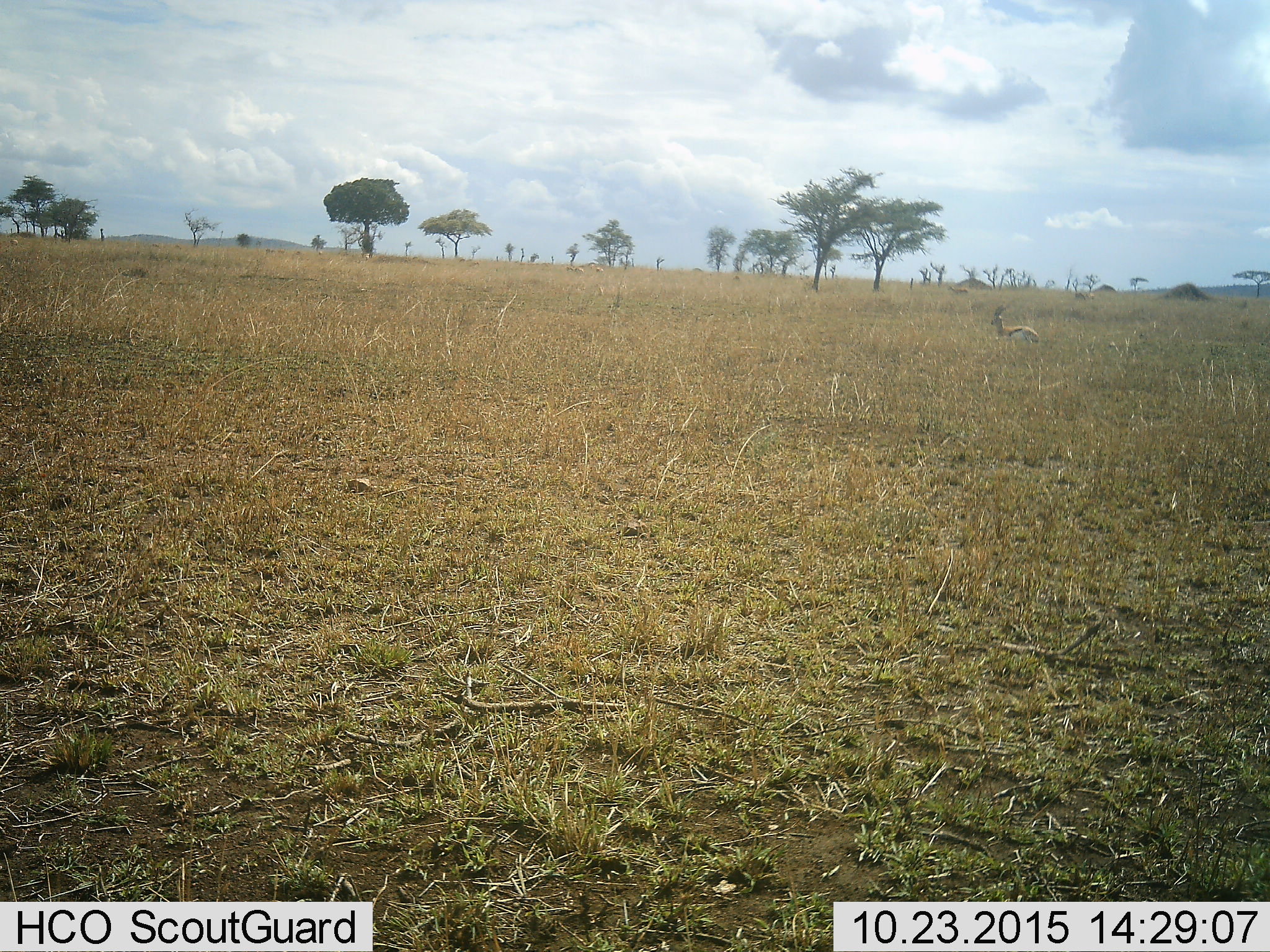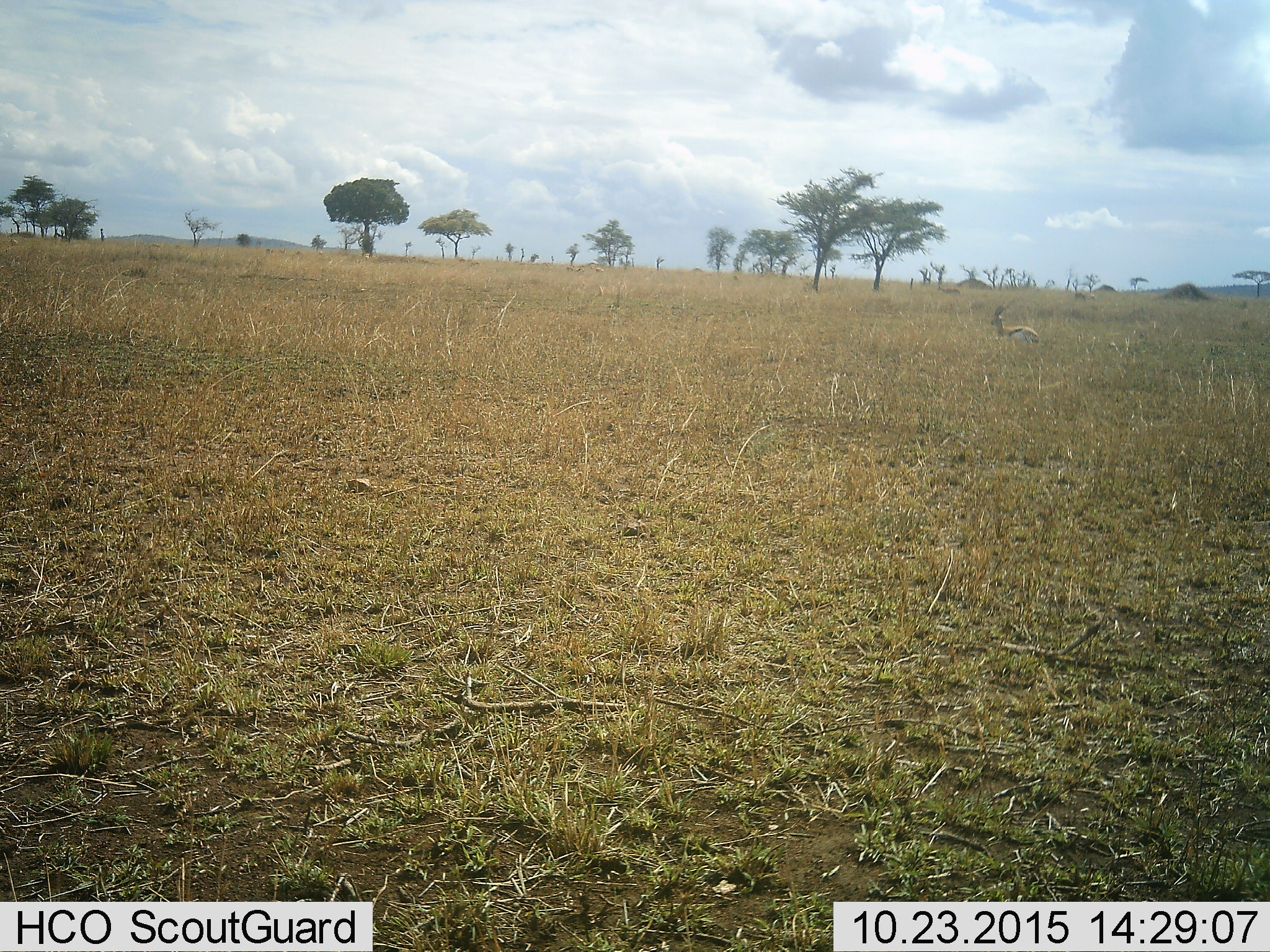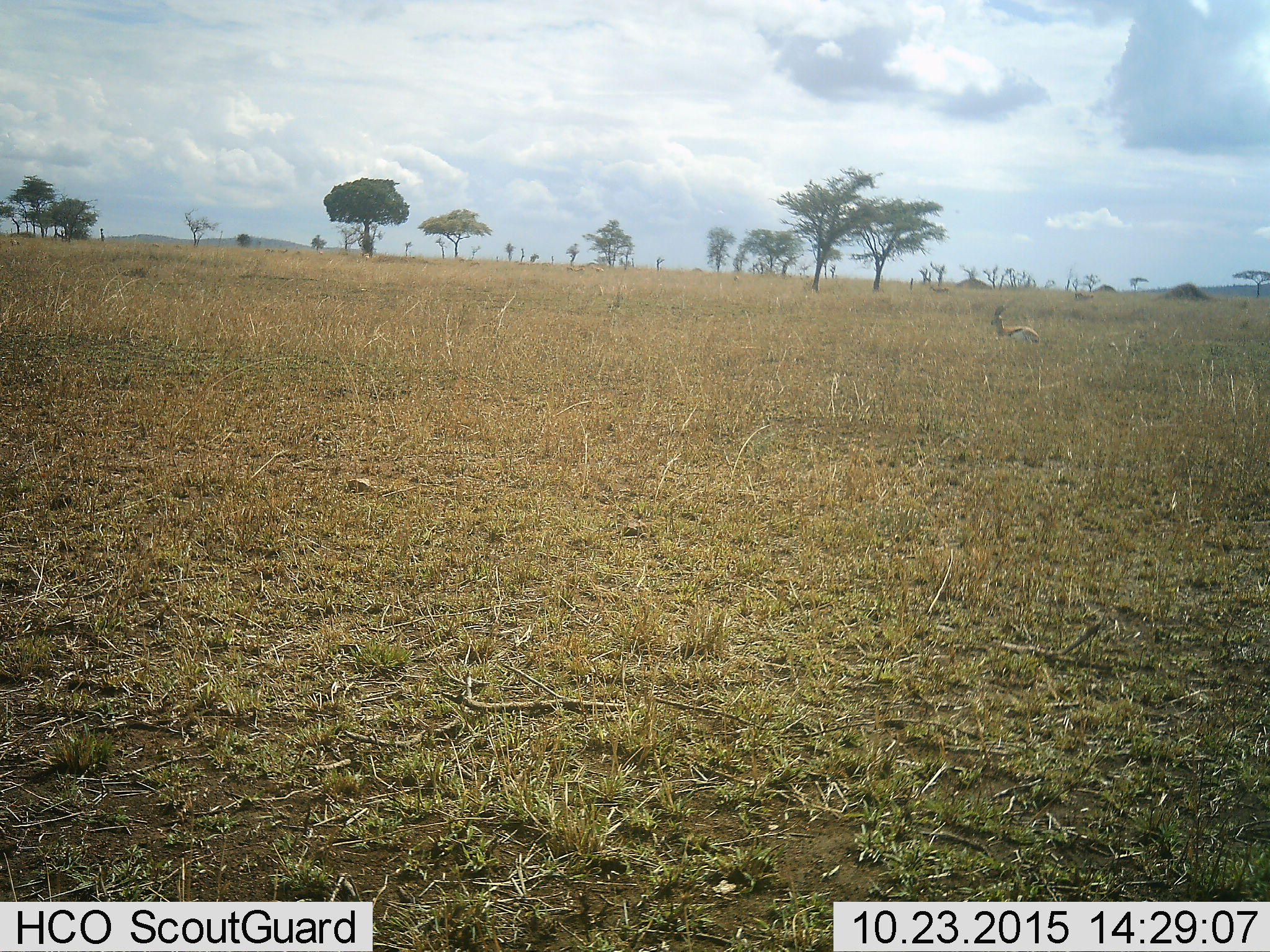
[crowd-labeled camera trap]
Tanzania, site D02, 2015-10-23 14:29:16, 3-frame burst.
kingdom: Animalia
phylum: Chordata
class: Mammalia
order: Artiodactyla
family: Bovidae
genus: Eudorcas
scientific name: Eudorcas thomsonii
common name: thomson's gazelle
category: gazellethomsons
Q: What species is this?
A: Gazellethomsons (thomson's gazelle) (Eudorcas thomsonii).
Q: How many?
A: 3.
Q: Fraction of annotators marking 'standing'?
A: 42%.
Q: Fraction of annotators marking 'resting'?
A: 67%.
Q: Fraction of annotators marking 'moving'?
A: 33%.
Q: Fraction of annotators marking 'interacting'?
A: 0%.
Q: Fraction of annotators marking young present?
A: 0%.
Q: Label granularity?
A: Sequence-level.